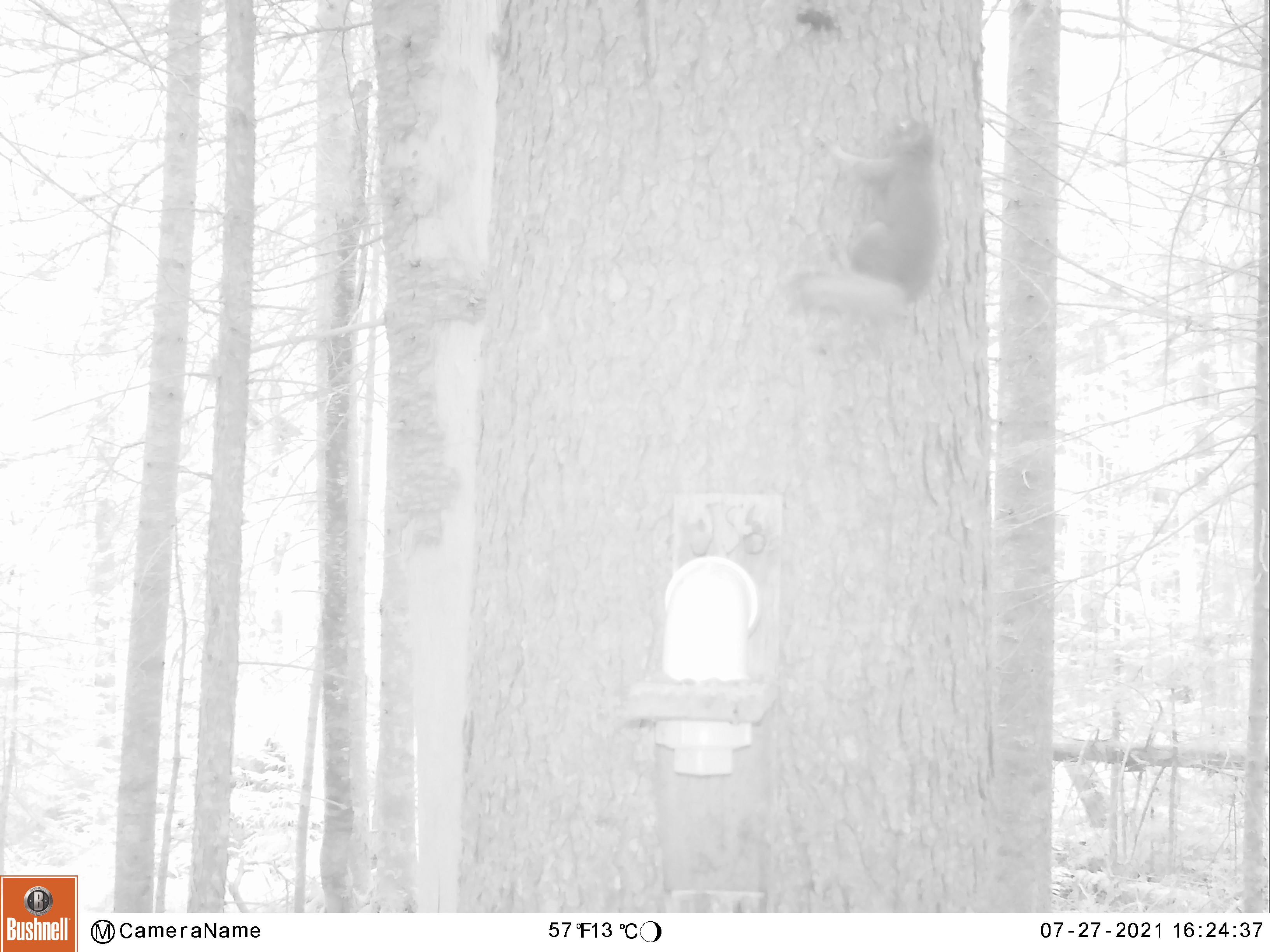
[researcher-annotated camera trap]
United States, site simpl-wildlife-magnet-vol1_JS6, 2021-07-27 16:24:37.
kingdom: Animalia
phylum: Chordata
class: Mammalia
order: Rodentia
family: Sciuridae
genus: Tamiasciurus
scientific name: Tamiasciurus hudsonicus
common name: red squirrel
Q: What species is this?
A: Red squirrel (Tamiasciurus hudsonicus).